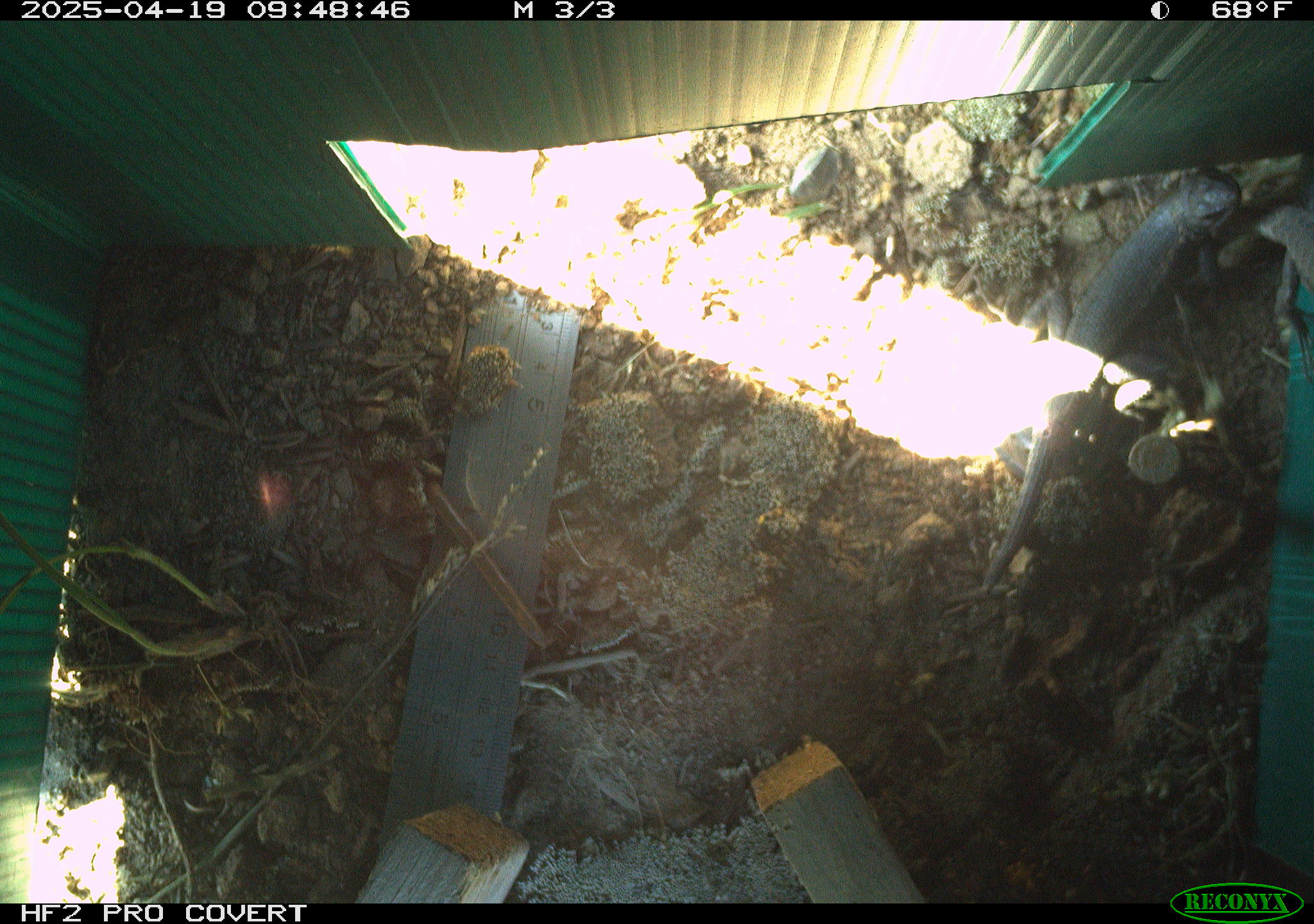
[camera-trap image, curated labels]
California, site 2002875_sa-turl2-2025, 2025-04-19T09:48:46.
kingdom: Animalia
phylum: Chordata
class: Reptilia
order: Squamata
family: Phrynosomatidae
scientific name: Phrynosomatidae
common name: north american spiny lizards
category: sceloporus/uta species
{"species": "sceloporus/uta species (north american spiny lizards) (Phrynosomatidae)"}